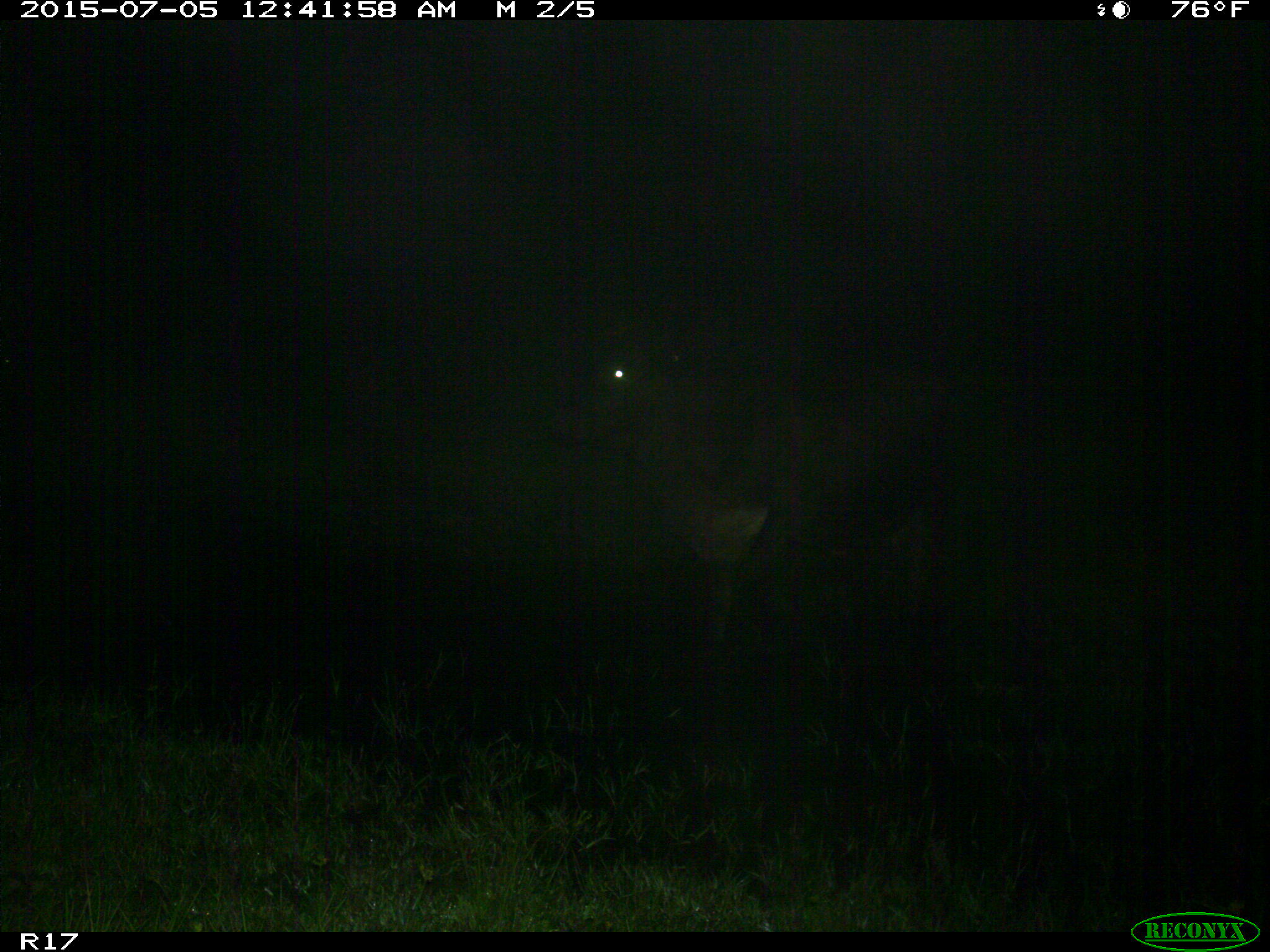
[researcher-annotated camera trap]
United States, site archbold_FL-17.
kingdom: Animalia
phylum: Chordata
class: Mammalia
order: Artiodactyla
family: Bovidae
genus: Bos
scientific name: Bos taurus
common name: domestic cow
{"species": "Bos taurus (domestic cow)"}